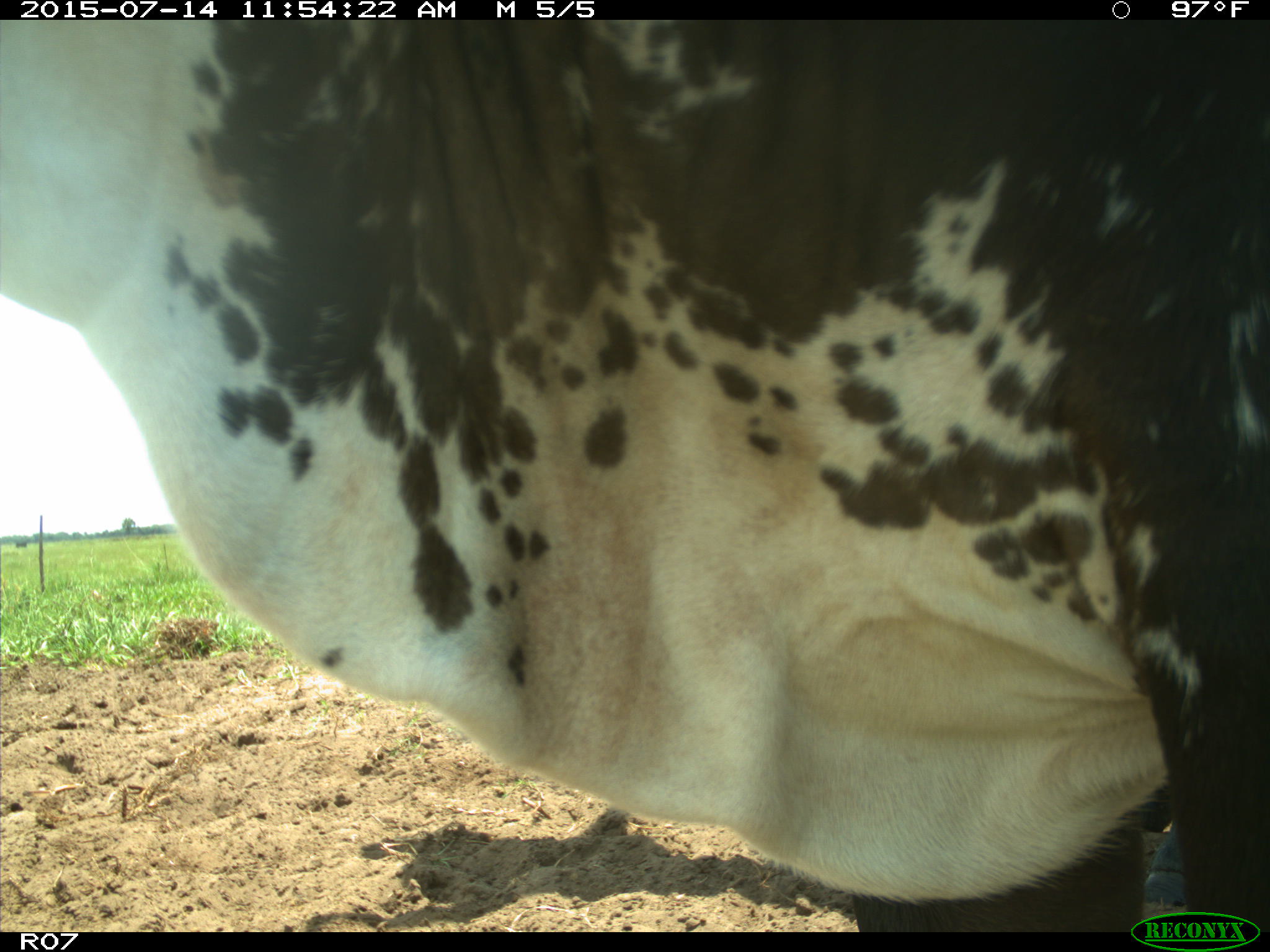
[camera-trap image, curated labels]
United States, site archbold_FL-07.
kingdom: Animalia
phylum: Chordata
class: Mammalia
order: Artiodactyla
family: Bovidae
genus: Bos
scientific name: Bos taurus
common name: domestic cow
Bos taurus (domestic cow).